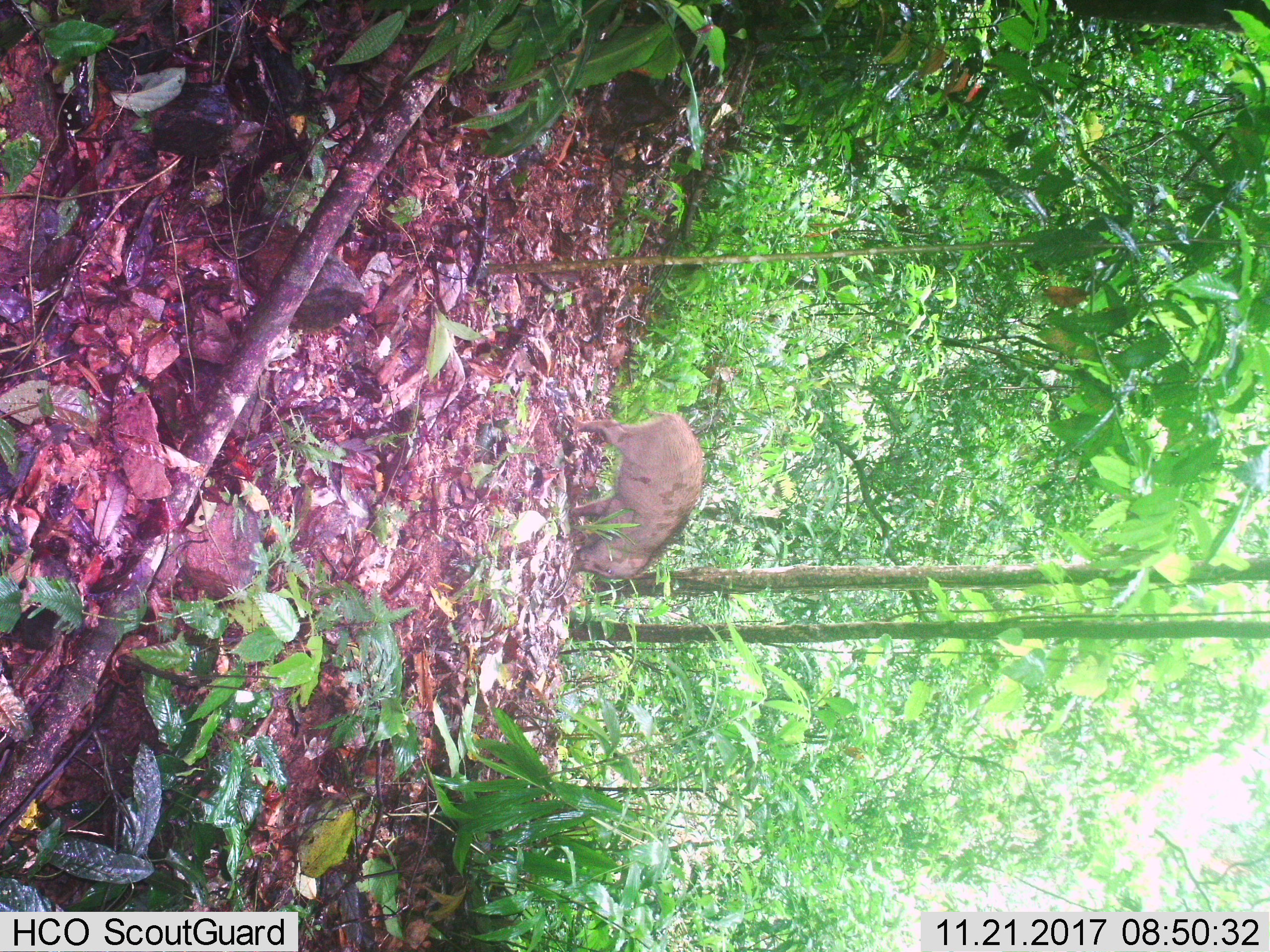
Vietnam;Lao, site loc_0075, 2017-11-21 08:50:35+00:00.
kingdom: Animalia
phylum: Chordata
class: Mammalia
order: Artiodactyla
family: Suidae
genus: Sus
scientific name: Sus scrofa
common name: eurasian wild pig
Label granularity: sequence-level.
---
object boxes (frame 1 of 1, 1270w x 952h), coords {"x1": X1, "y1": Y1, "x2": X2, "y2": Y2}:
eurasian wild pig: {"x1": 570, "y1": 411, "x2": 709, "y2": 579}